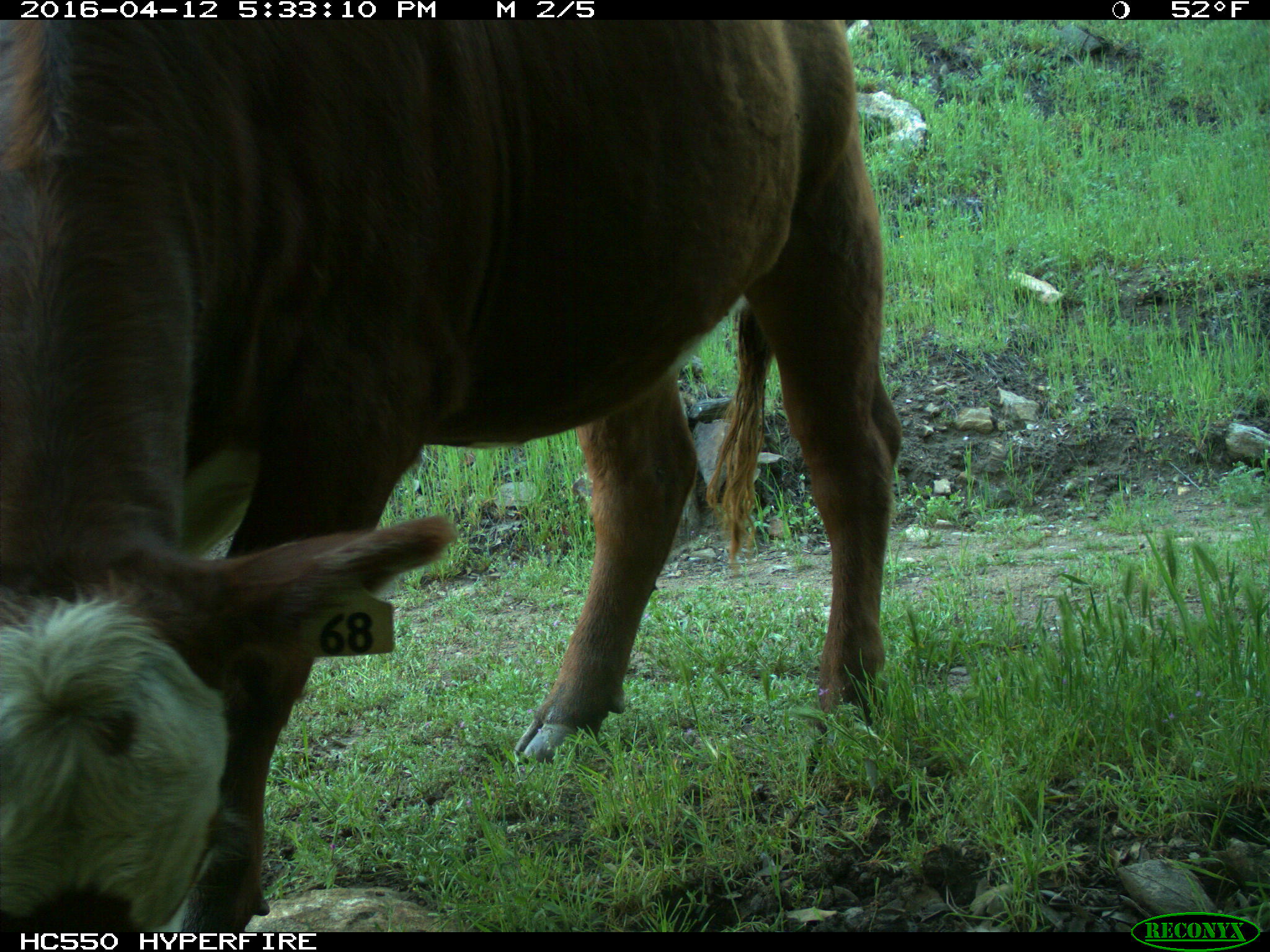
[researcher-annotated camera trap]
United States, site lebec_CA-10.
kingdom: Animalia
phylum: Chordata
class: Mammalia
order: Artiodactyla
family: Bovidae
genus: Bos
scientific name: Bos taurus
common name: domestic cow